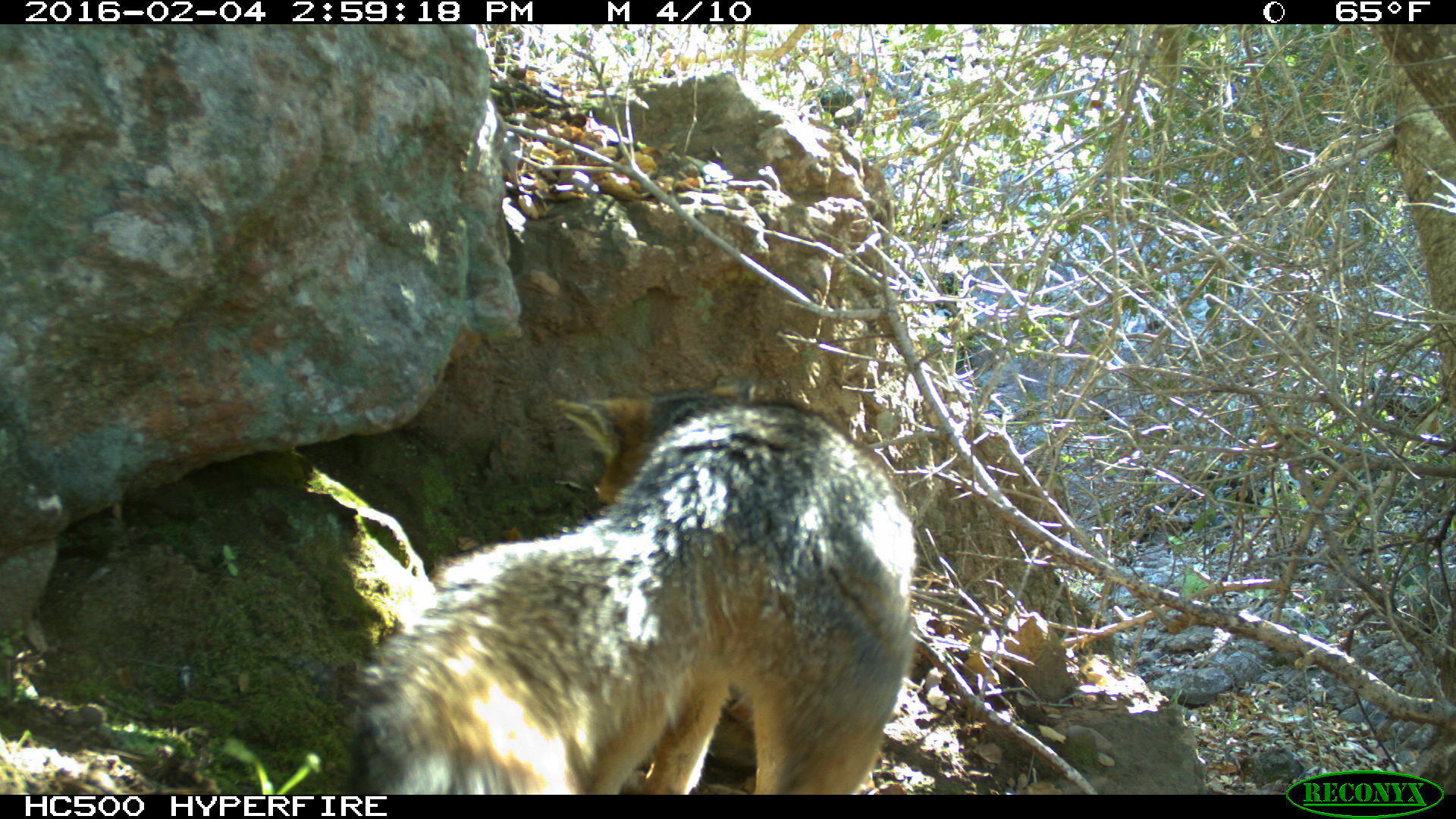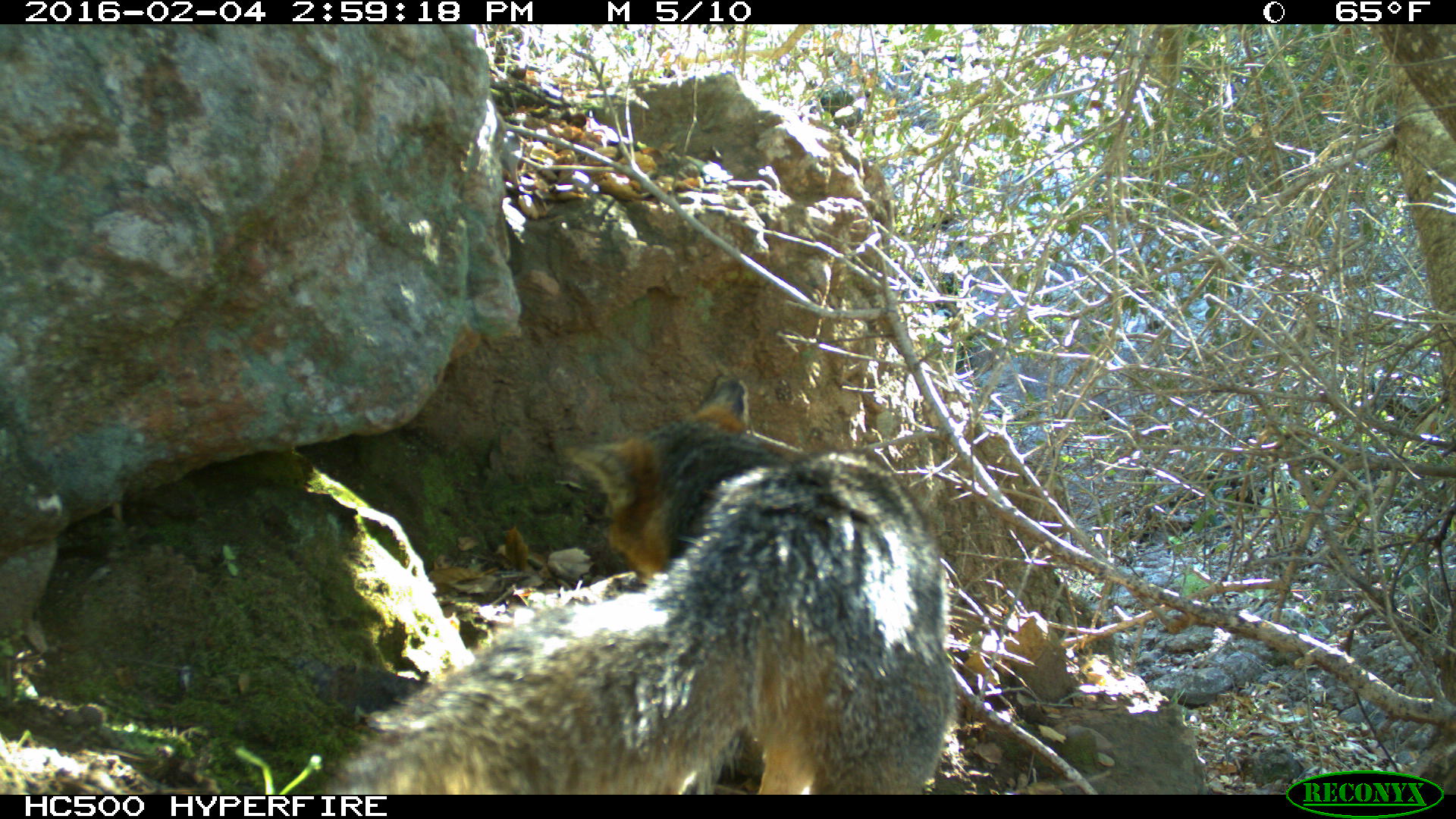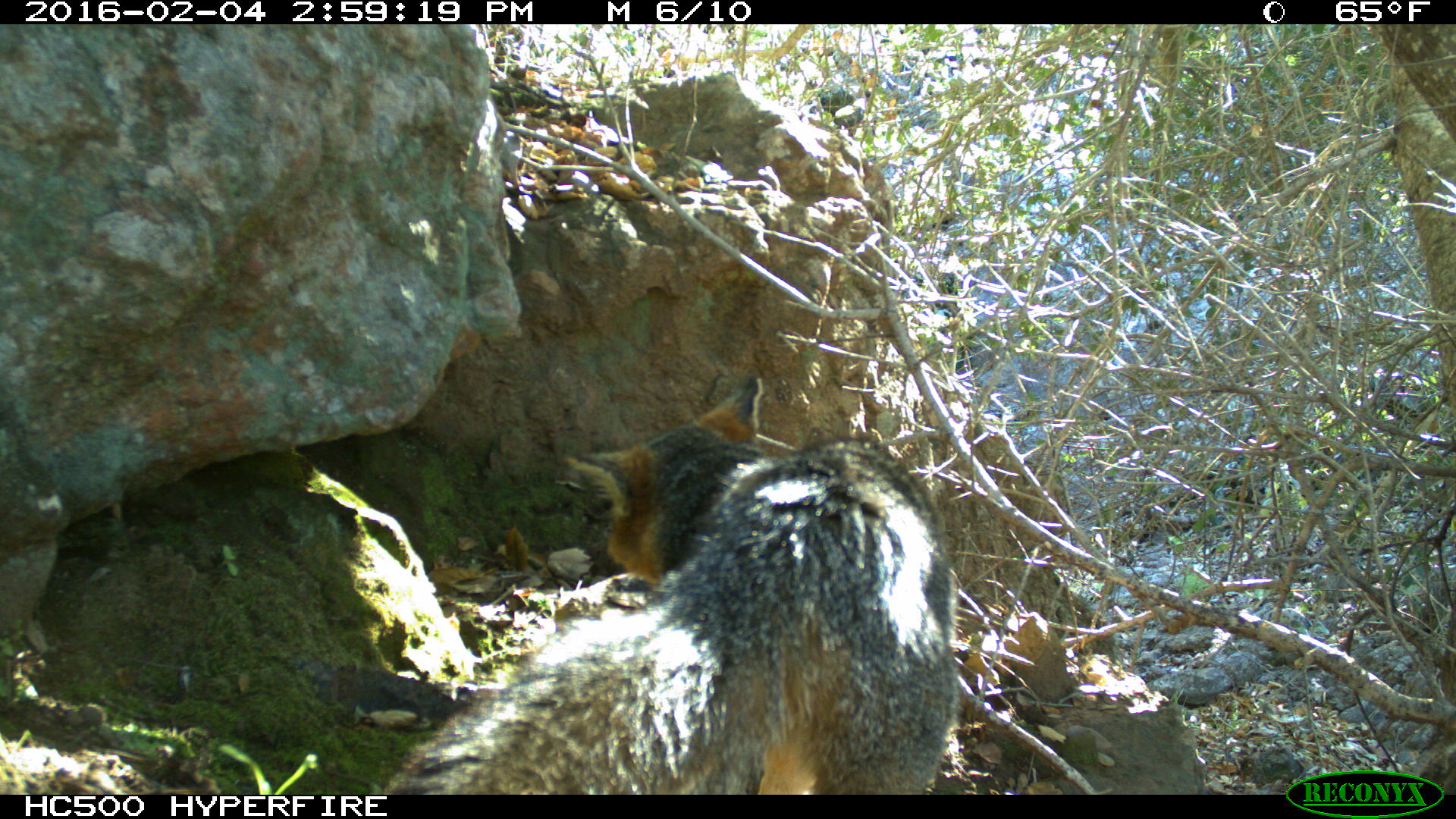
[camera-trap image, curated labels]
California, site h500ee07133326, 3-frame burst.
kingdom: Animalia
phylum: Chordata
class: Mammalia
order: Carnivora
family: Canidae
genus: Urocyon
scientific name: Urocyon littoralis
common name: island fox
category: fox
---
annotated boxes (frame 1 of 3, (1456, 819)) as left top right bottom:
fox: 352 371 917 795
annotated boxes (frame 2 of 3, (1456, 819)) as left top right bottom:
fox: 306 369 962 794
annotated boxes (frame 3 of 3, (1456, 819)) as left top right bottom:
fox: 397 376 957 794